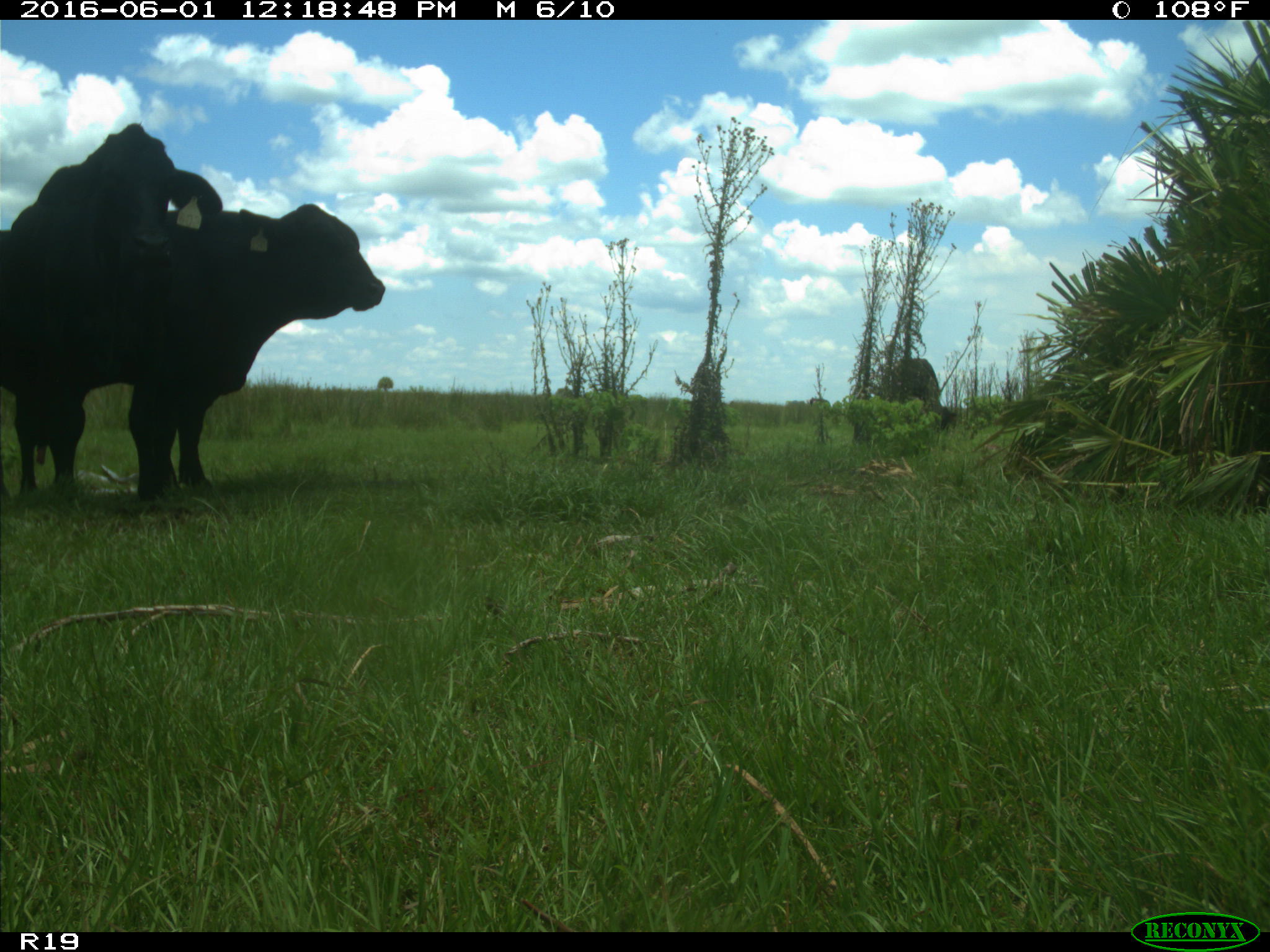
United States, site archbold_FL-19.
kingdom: Animalia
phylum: Chordata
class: Mammalia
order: Artiodactyla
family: Bovidae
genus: Bos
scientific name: Bos taurus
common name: domestic cow